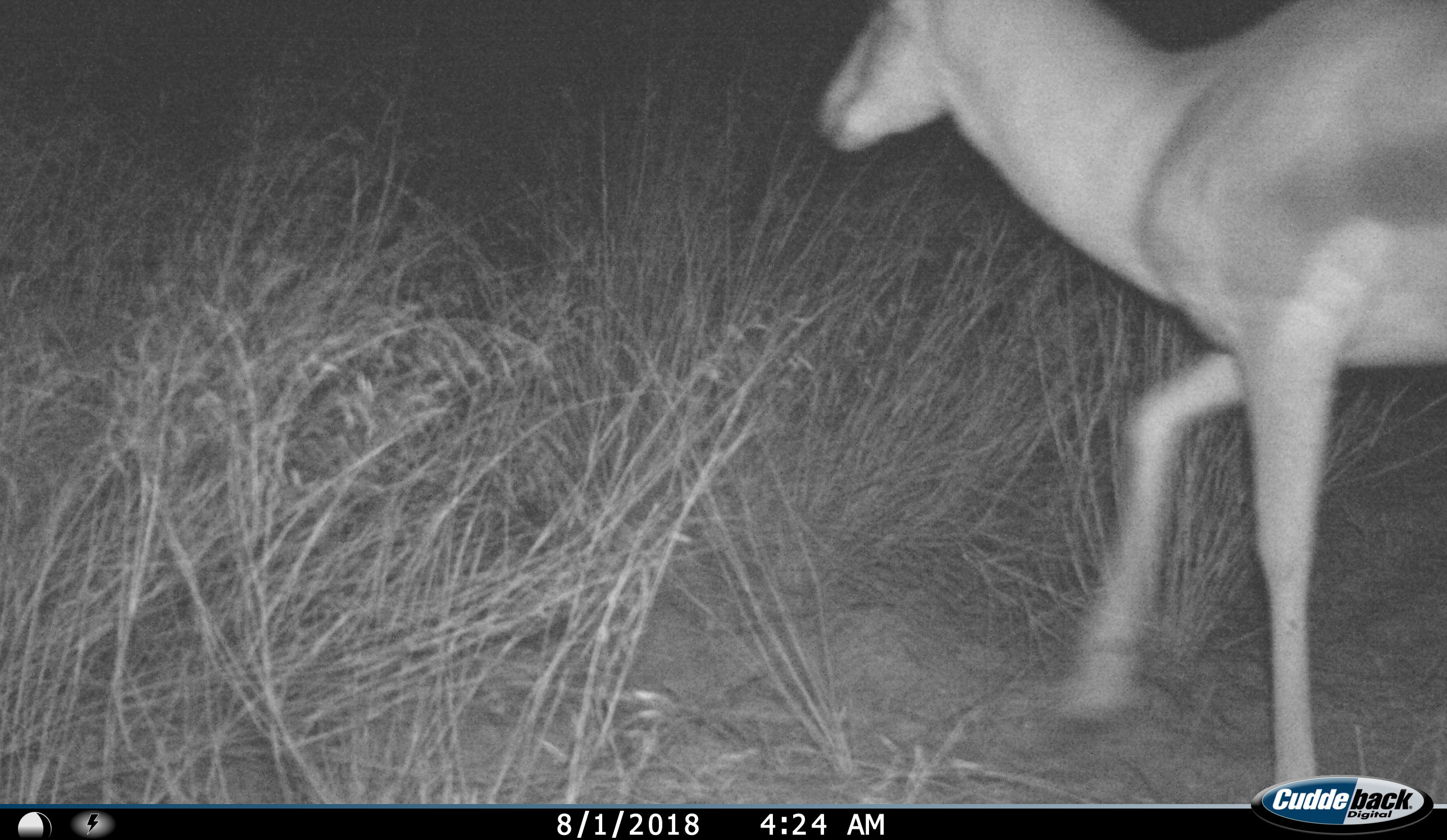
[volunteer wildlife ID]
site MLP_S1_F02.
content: unidentified animal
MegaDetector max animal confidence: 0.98